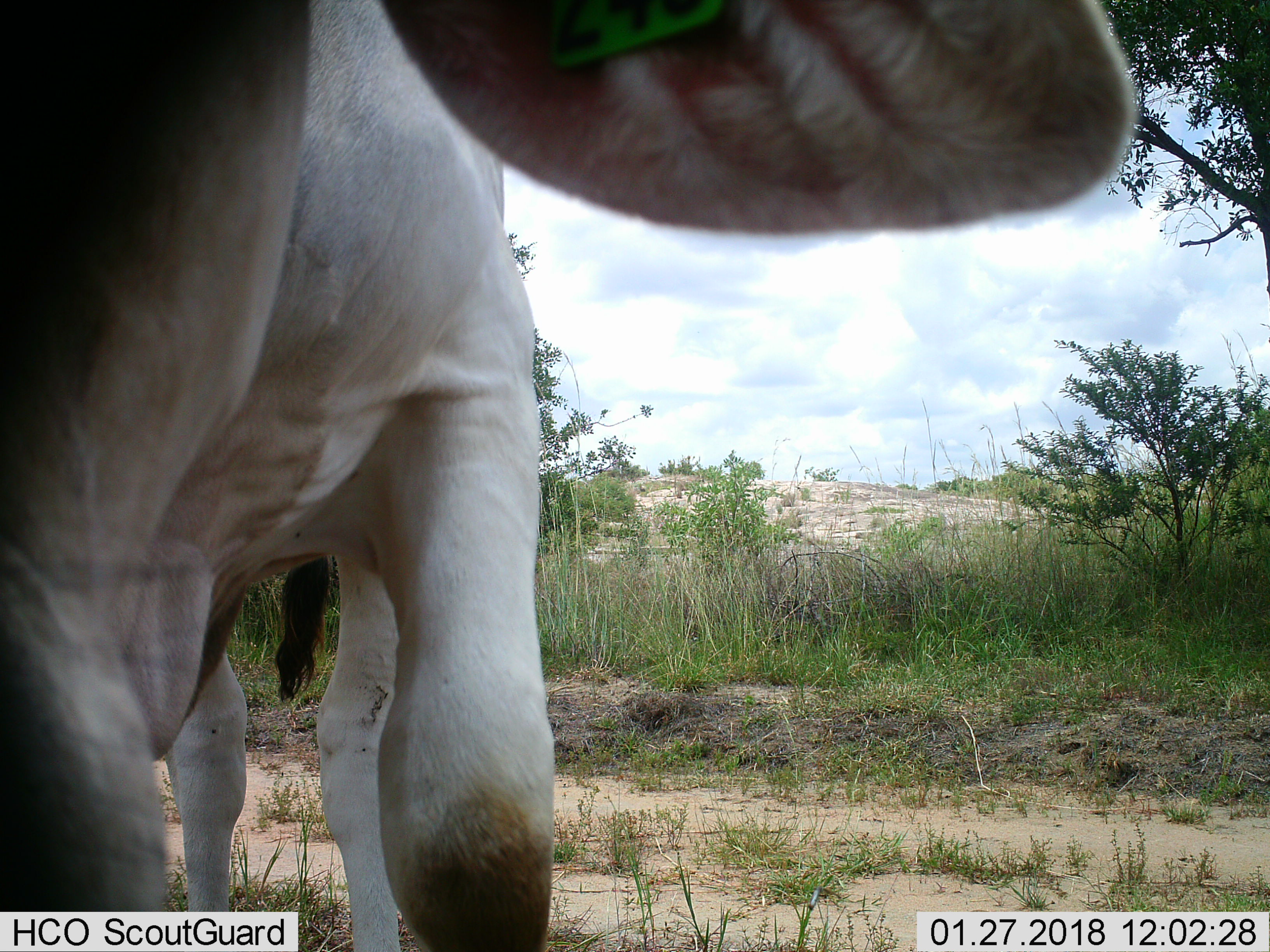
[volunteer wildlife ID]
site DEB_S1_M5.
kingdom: Animalia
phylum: Chordata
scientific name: Vertebrata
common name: domestic animal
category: domesticanimal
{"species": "domesticanimal (domestic animal) (Vertebrata)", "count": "1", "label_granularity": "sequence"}